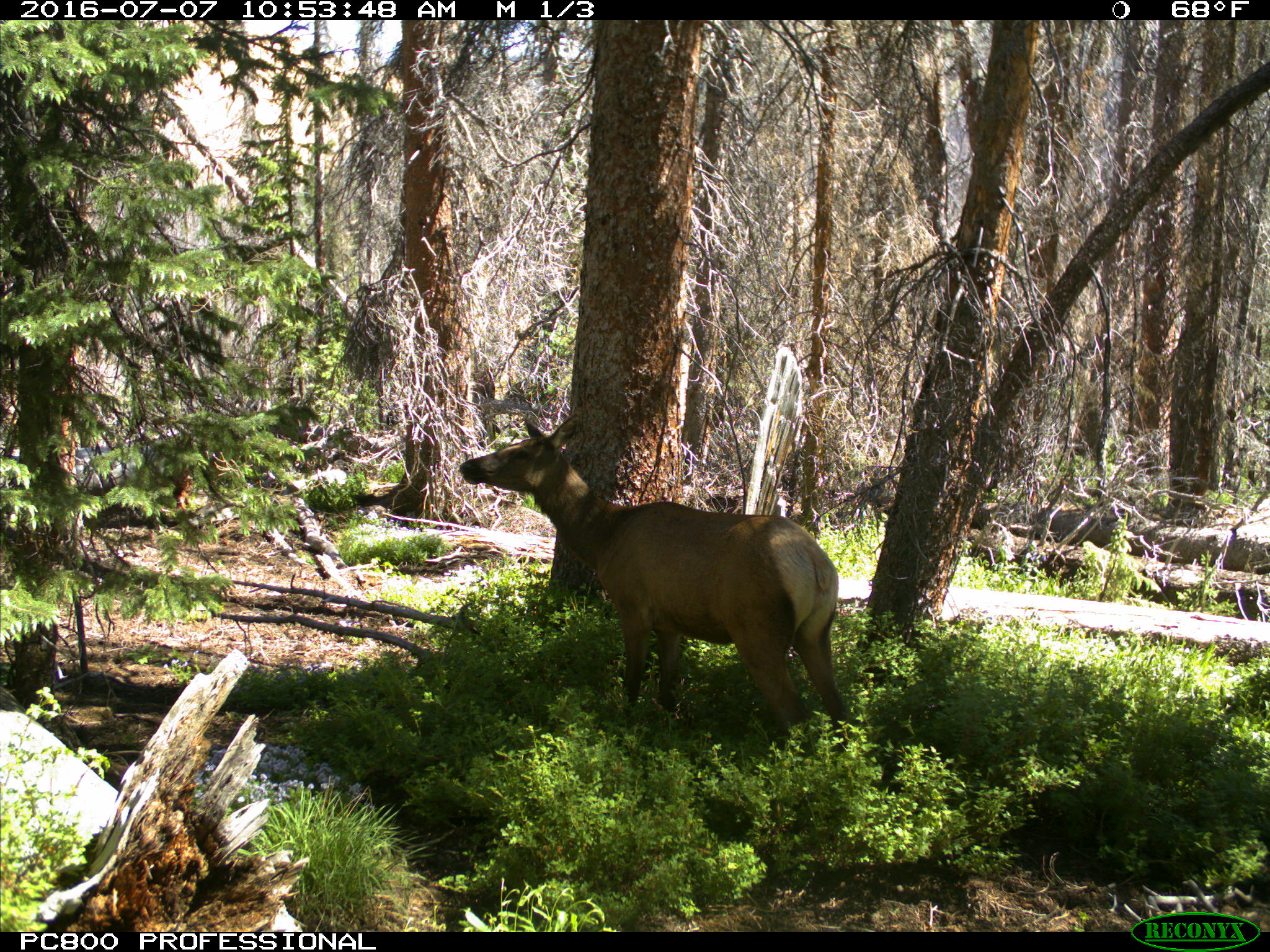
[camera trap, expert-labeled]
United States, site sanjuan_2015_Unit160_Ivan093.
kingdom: Animalia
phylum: Chordata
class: Mammalia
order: Artiodactyla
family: Cervidae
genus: Cervus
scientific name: Cervus elaphus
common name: red deer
Cervus elaphus (red deer).